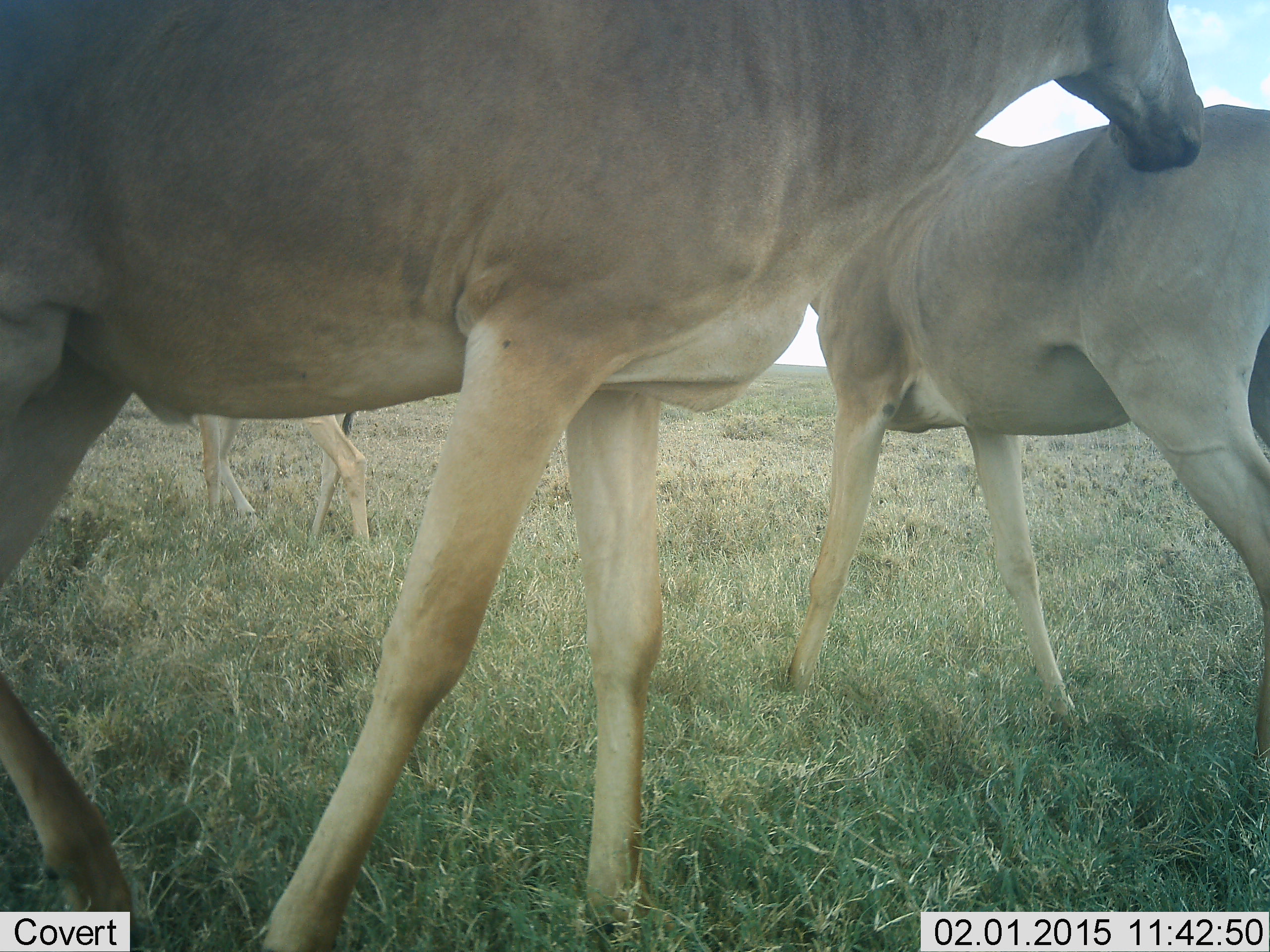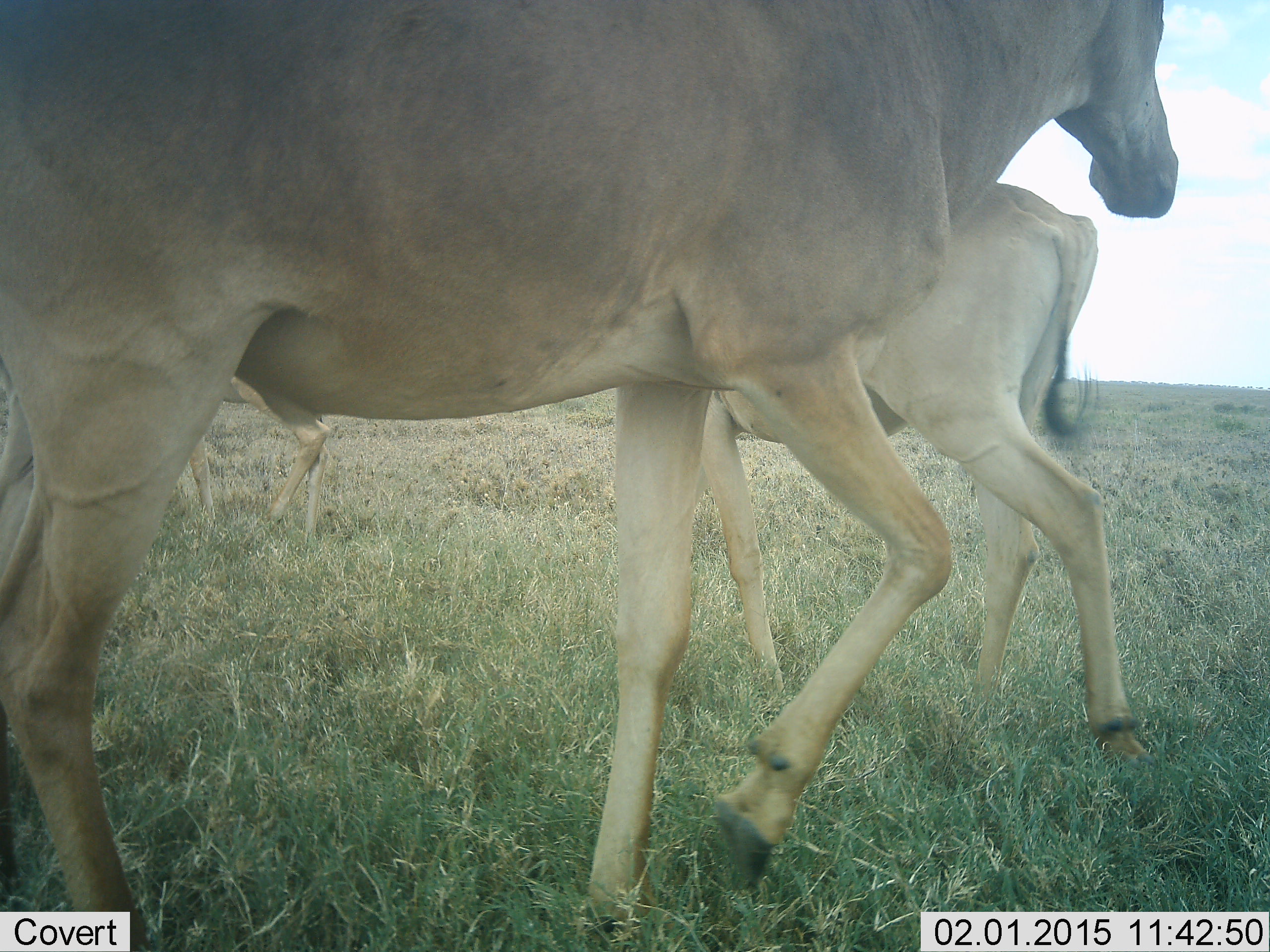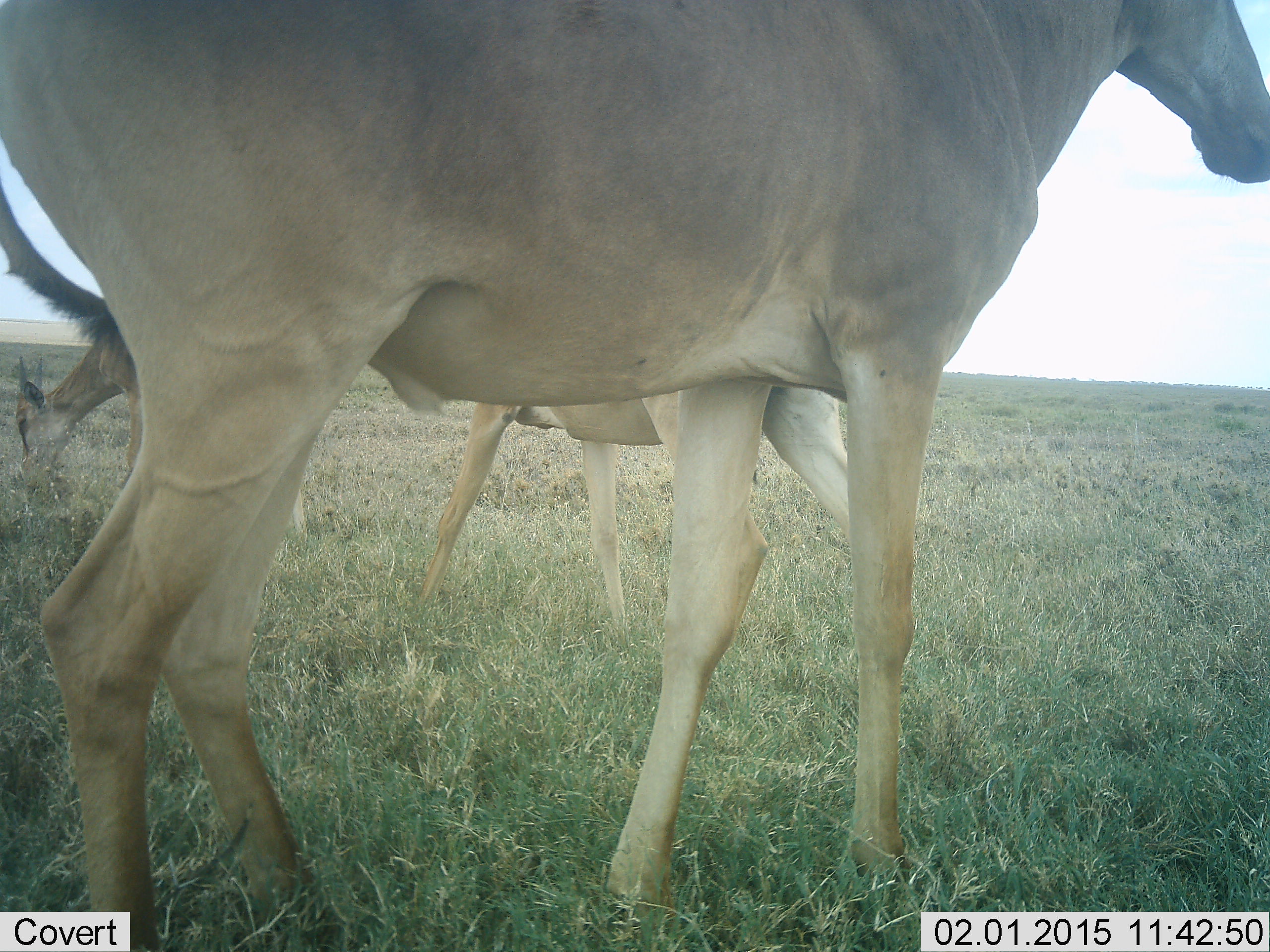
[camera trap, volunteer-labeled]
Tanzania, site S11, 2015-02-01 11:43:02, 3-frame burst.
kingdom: Animalia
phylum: Chordata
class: Mammalia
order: Artiodactyla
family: Bovidae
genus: Alcelaphus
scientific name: Alcelaphus buselaphus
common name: hartebeest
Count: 3.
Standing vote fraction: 50%.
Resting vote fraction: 0%.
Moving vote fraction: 70%.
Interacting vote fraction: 0%.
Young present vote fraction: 20%.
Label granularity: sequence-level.